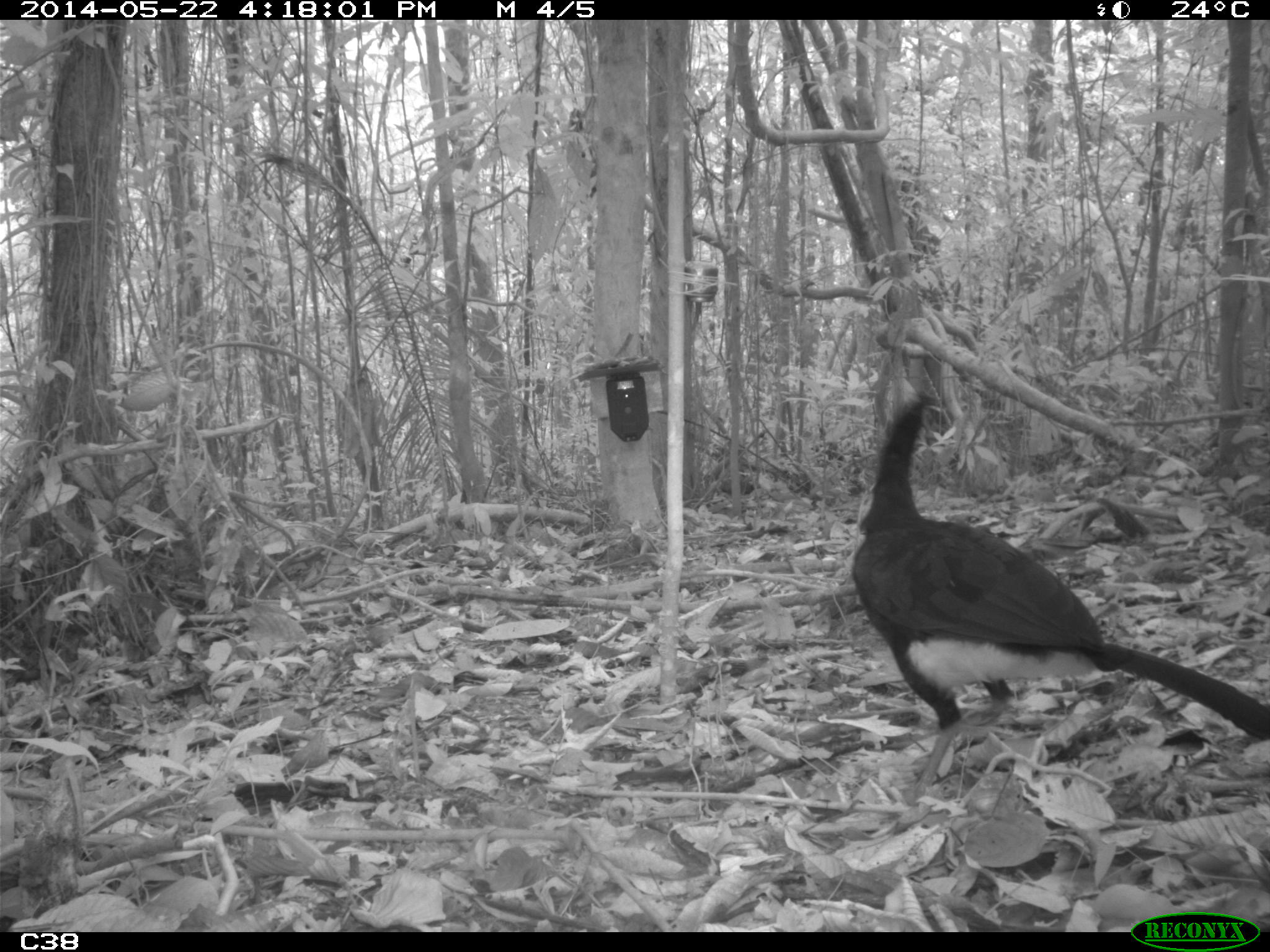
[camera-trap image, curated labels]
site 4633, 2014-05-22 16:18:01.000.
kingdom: Animalia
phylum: Chordata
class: Aves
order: Galliformes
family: Cracidae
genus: Crax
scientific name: Crax alector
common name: black curassow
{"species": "Crax alector (black curassow)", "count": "1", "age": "adult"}